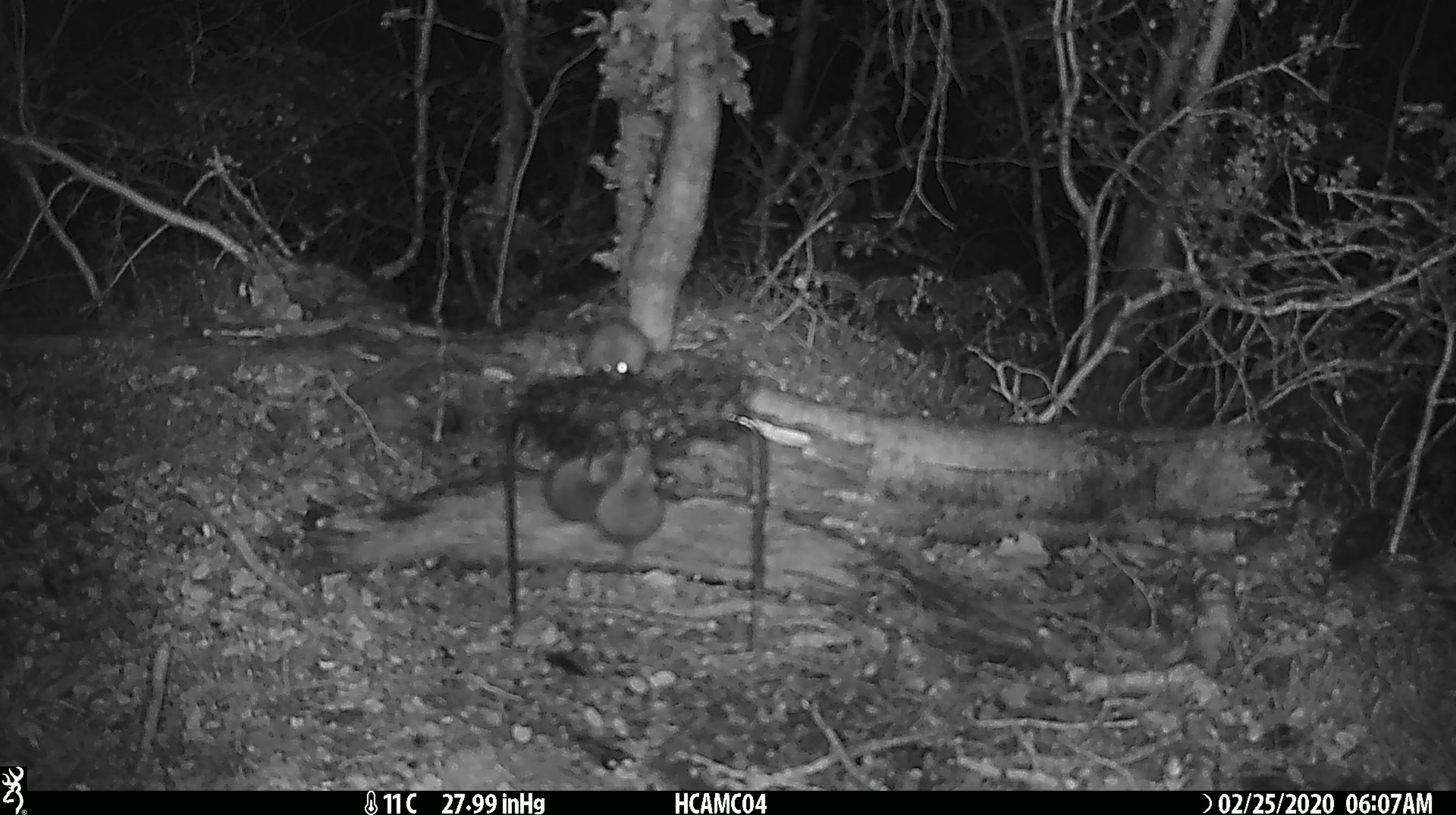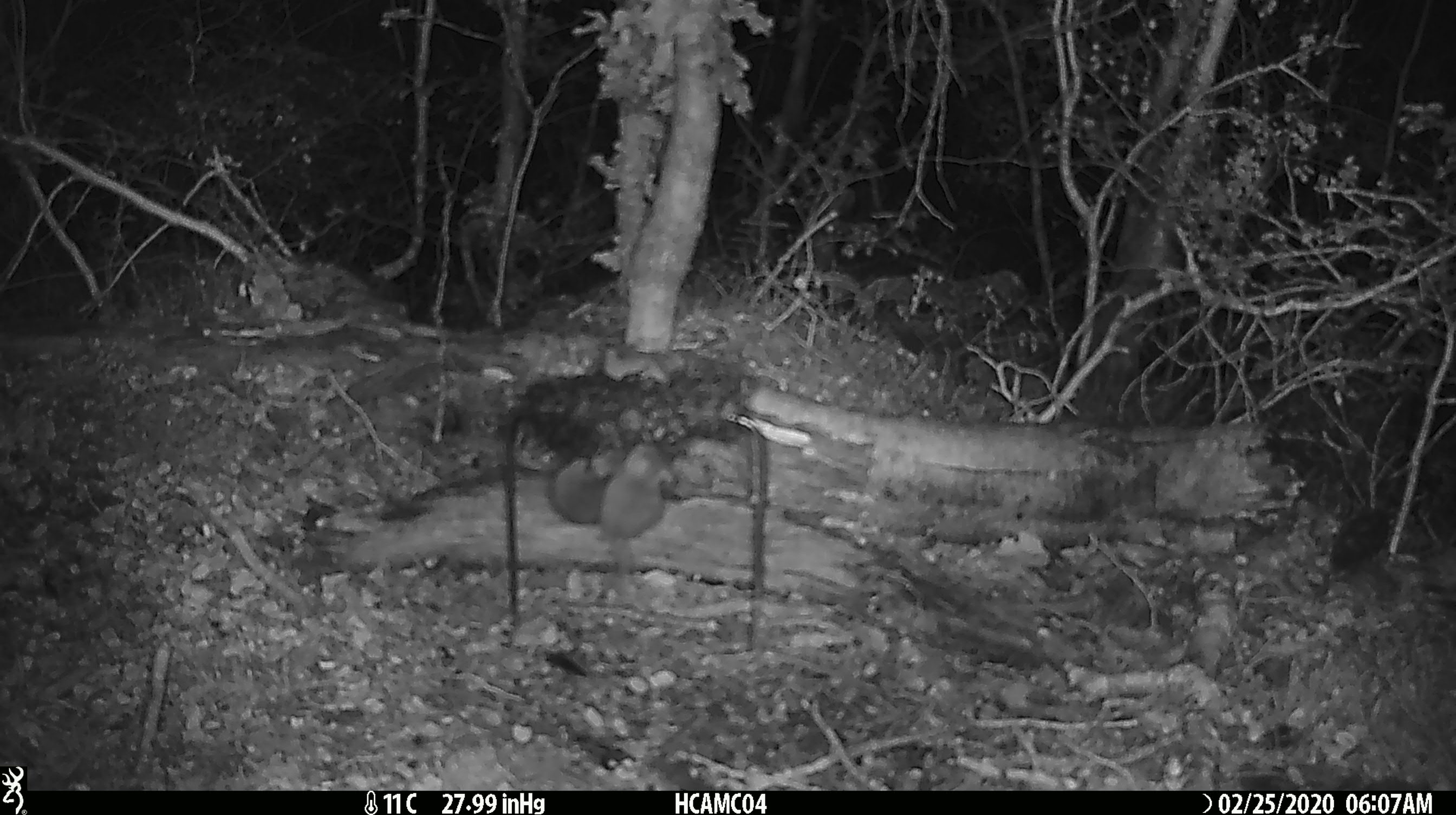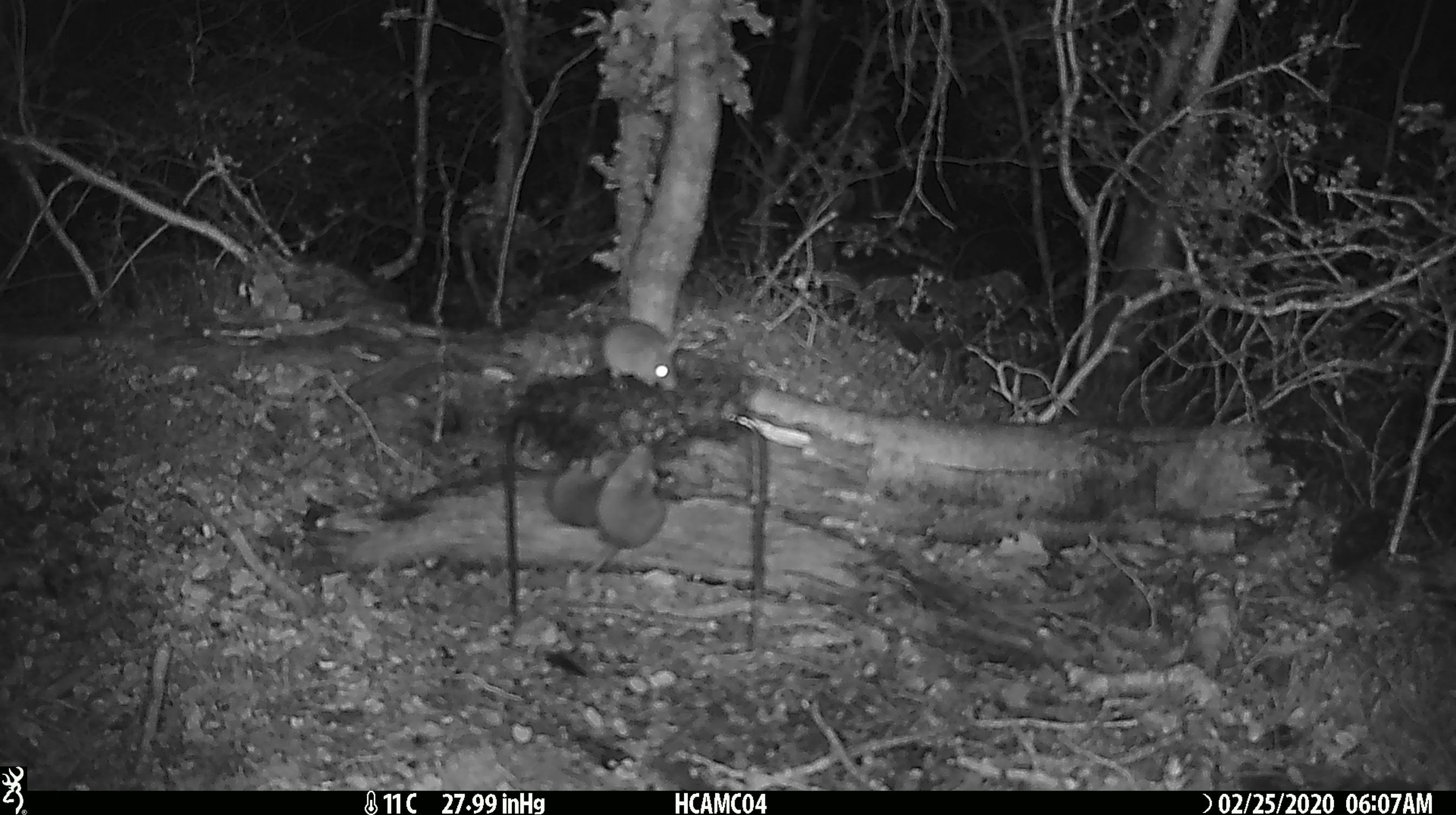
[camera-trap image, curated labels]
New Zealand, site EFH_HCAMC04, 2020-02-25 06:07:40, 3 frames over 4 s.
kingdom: Animalia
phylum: Chordata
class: Mammalia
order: Rodentia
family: Muridae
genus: Mus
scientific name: Mus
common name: mouse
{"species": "mouse (Mus)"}